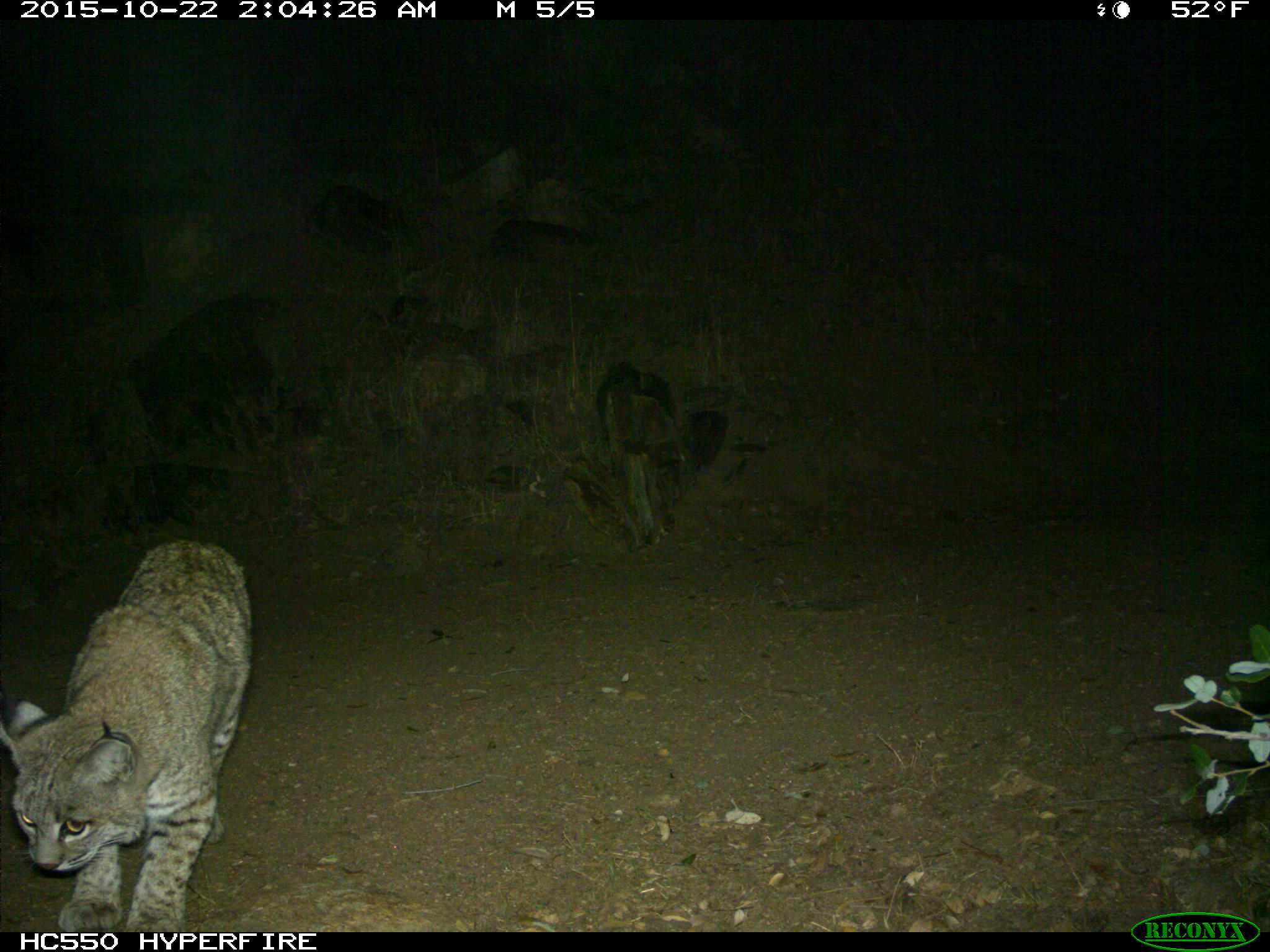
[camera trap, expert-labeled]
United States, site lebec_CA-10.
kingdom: Animalia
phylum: Chordata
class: Mammalia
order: Carnivora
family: Felidae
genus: Lynx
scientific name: Lynx rufus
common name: bobcat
Lynx rufus (bobcat).